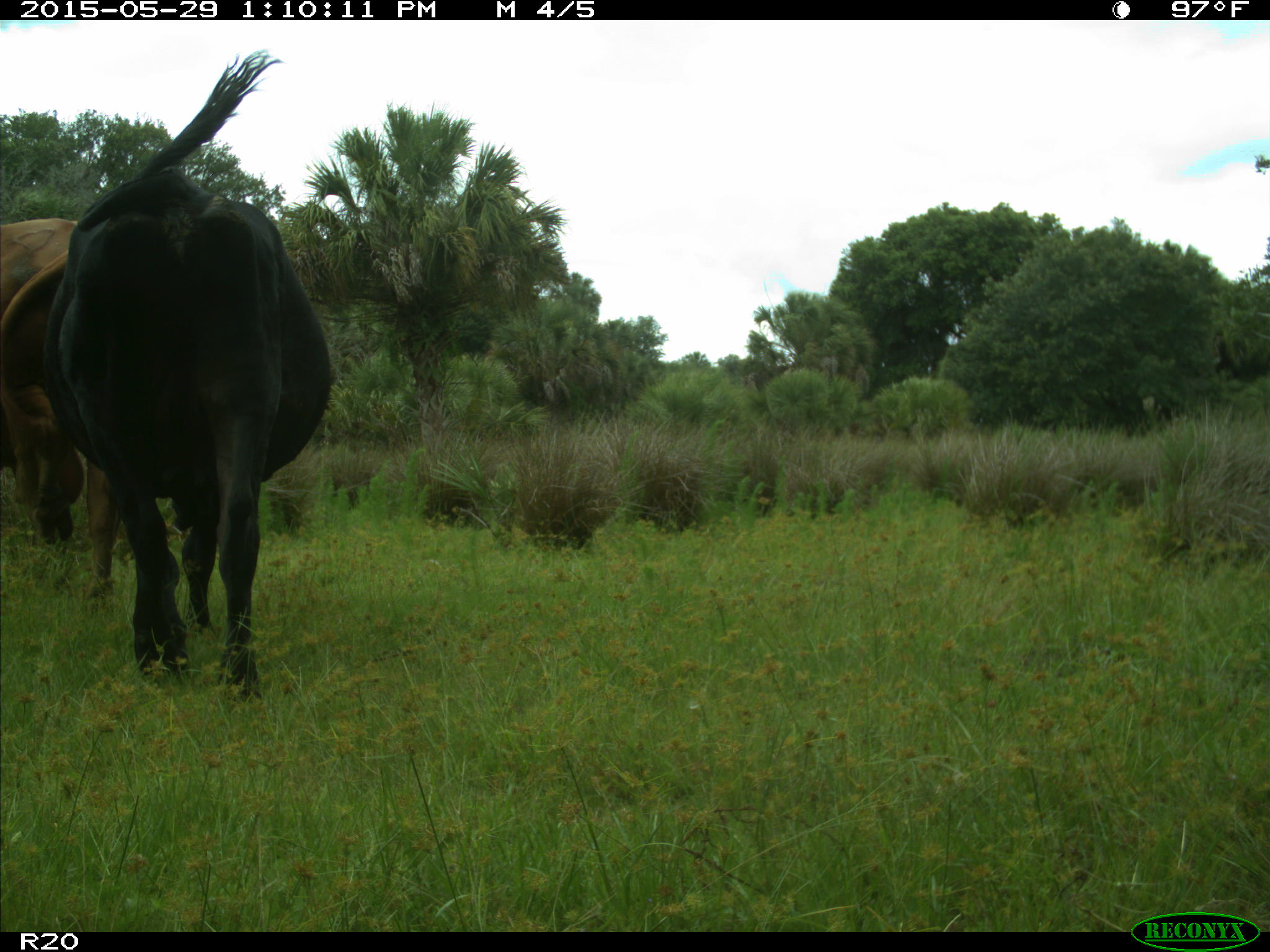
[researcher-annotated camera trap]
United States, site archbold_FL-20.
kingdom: Animalia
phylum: Chordata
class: Mammalia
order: Artiodactyla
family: Bovidae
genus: Bos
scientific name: Bos taurus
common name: domestic cow